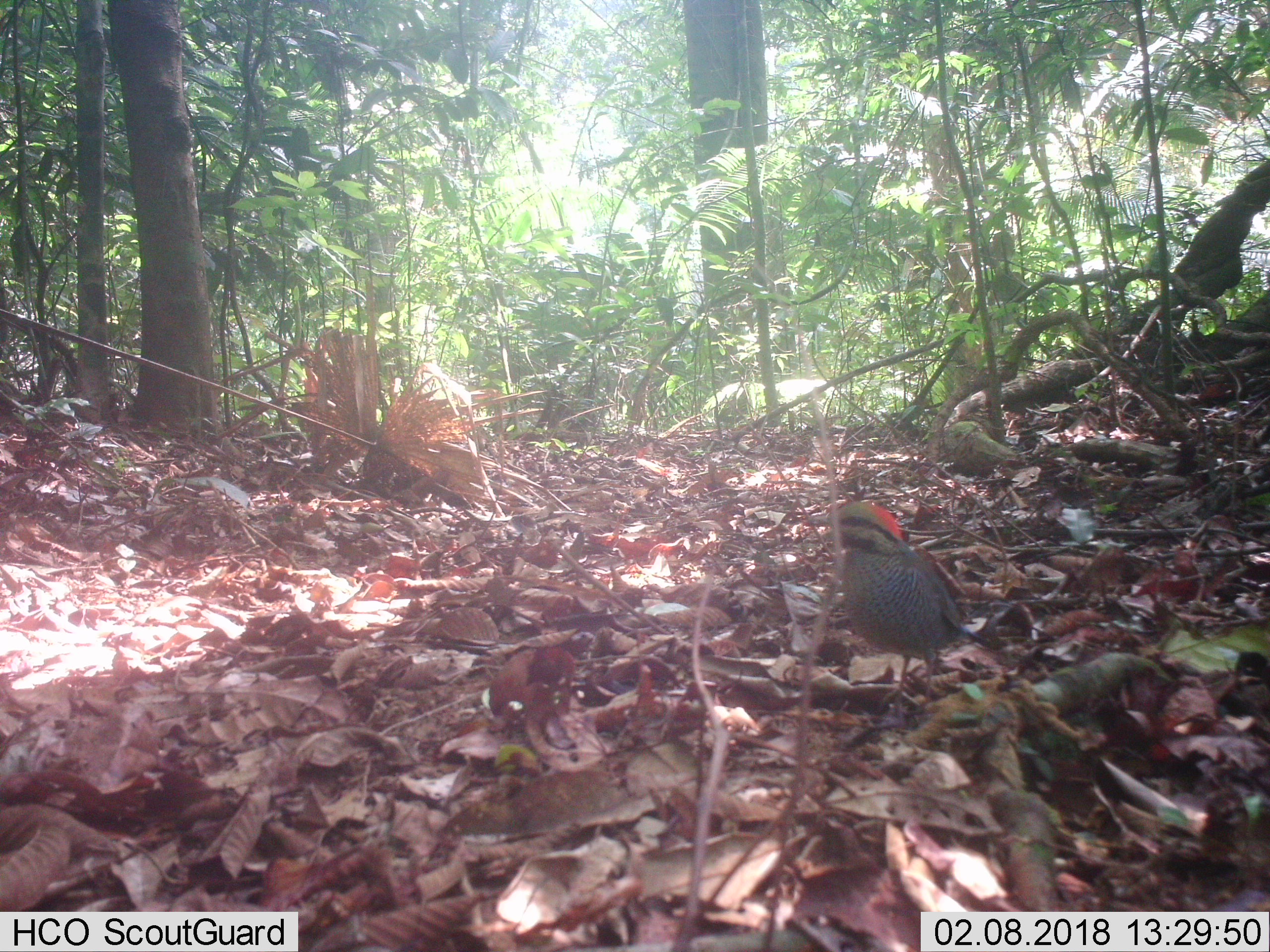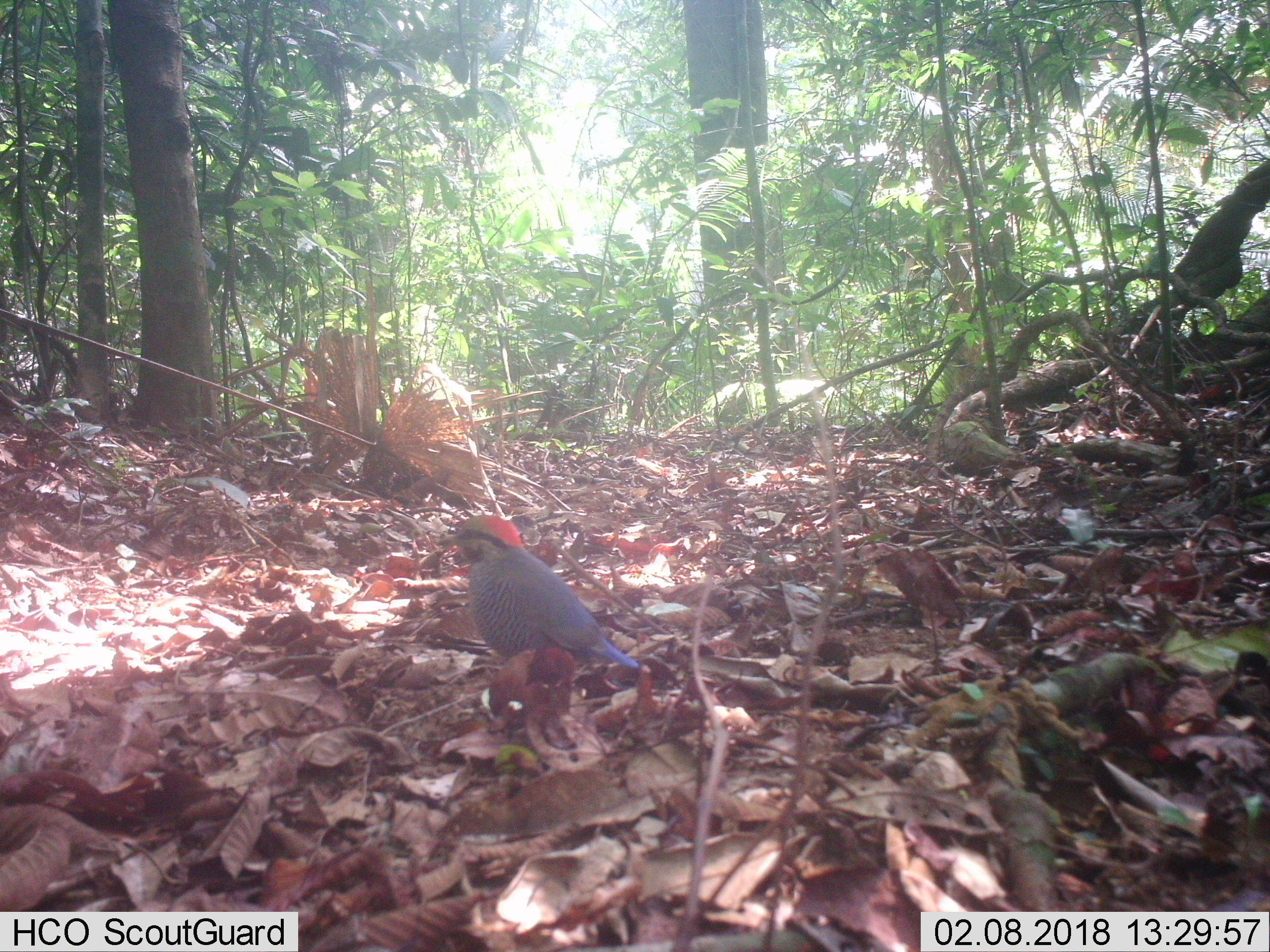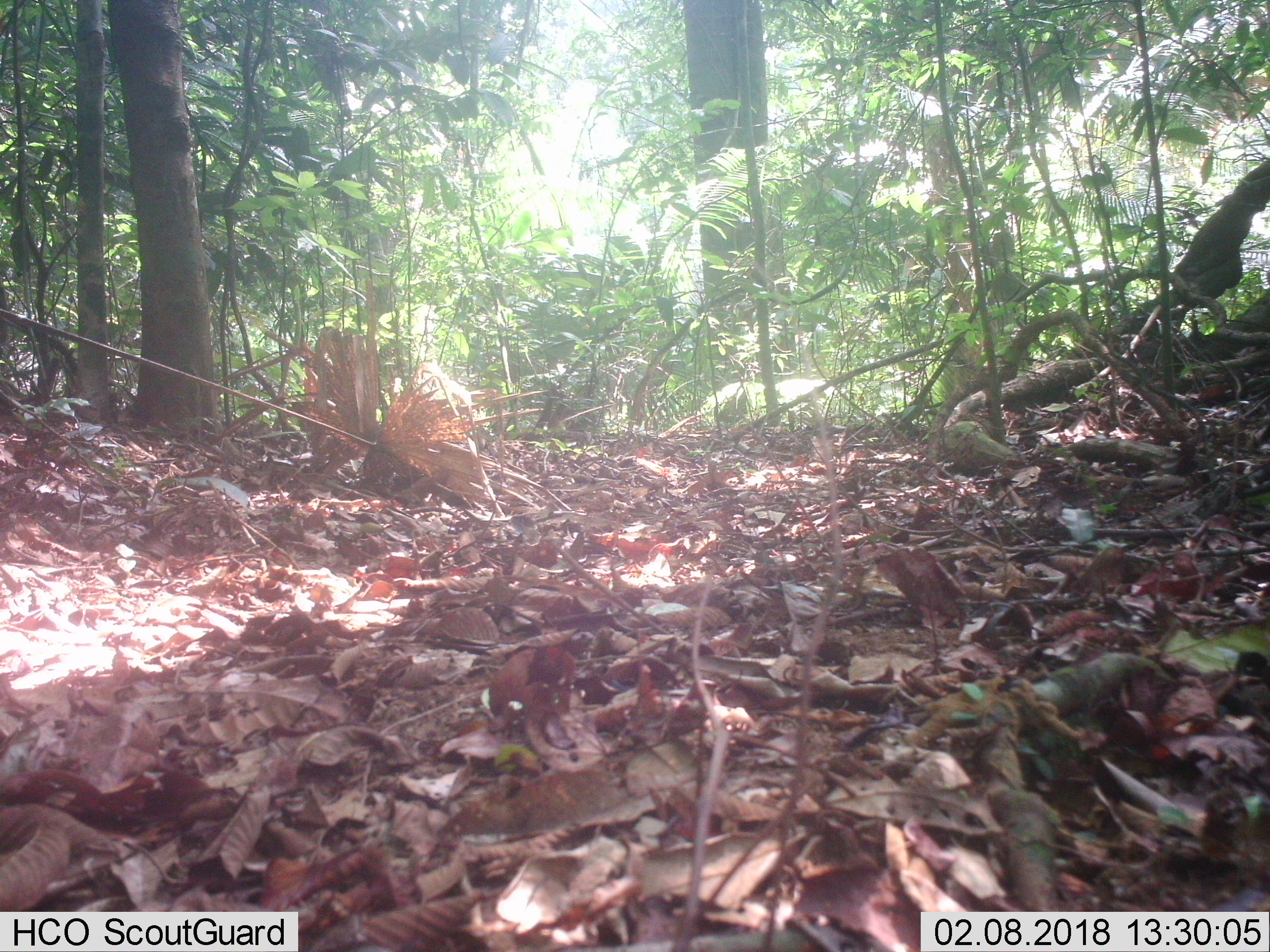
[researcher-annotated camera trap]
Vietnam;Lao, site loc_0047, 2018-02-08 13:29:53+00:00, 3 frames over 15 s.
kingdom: Animalia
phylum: Chordata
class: Aves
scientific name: Aves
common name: bird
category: unidentified bird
Unidentified bird (bird) (Aves). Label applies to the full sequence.